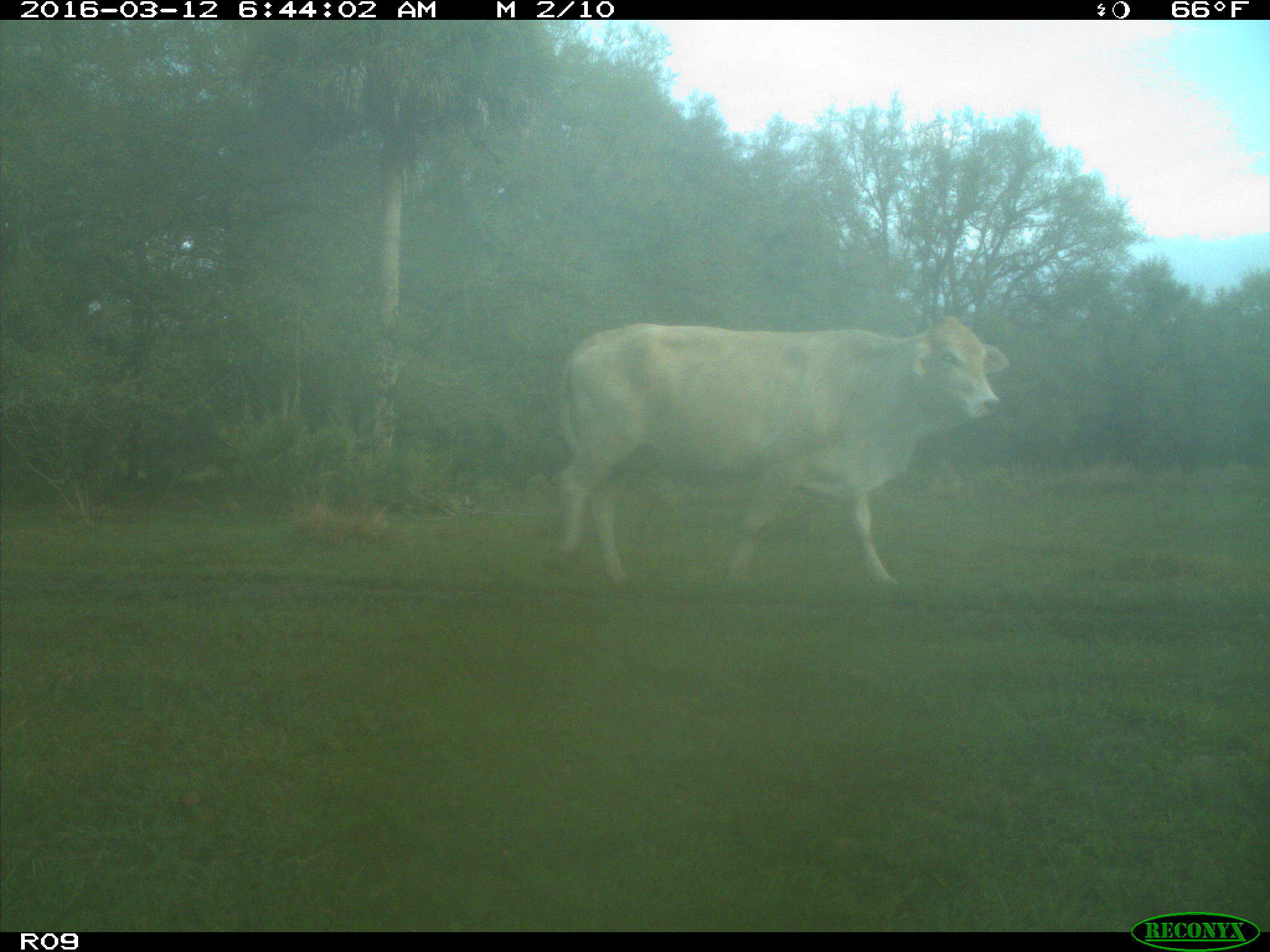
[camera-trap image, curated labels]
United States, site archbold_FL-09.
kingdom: Animalia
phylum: Chordata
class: Mammalia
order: Artiodactyla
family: Bovidae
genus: Bos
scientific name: Bos taurus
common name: domestic cow